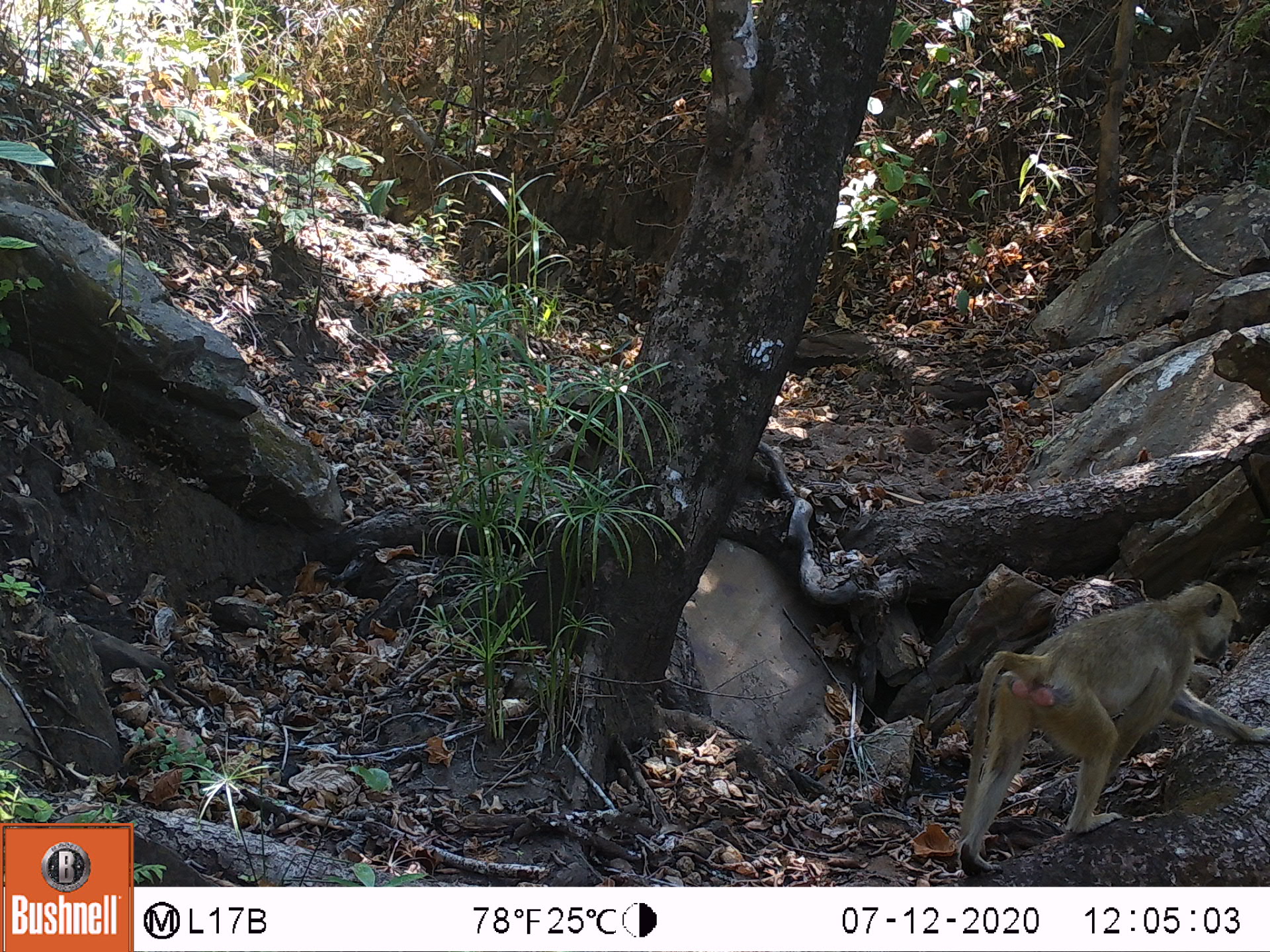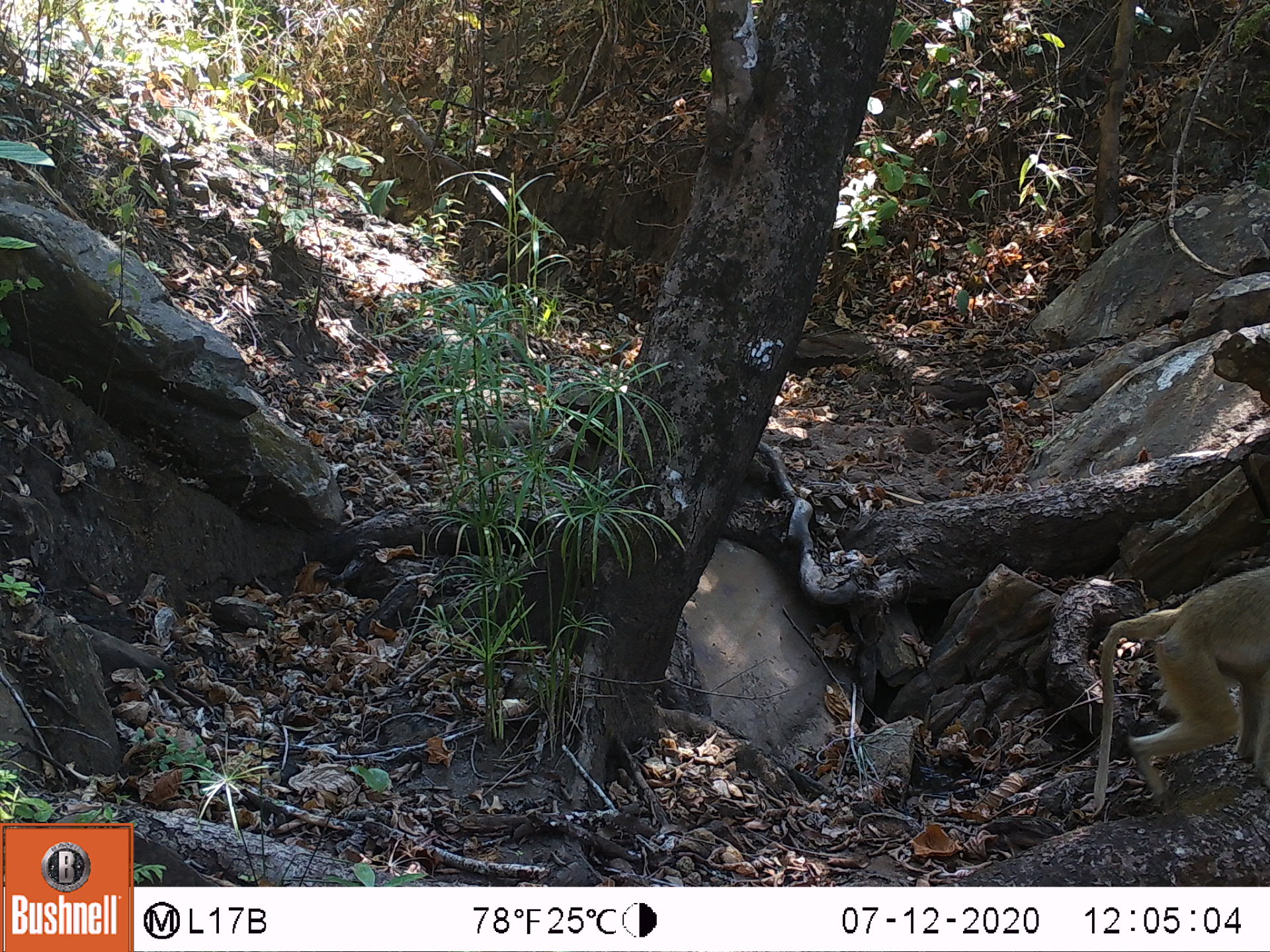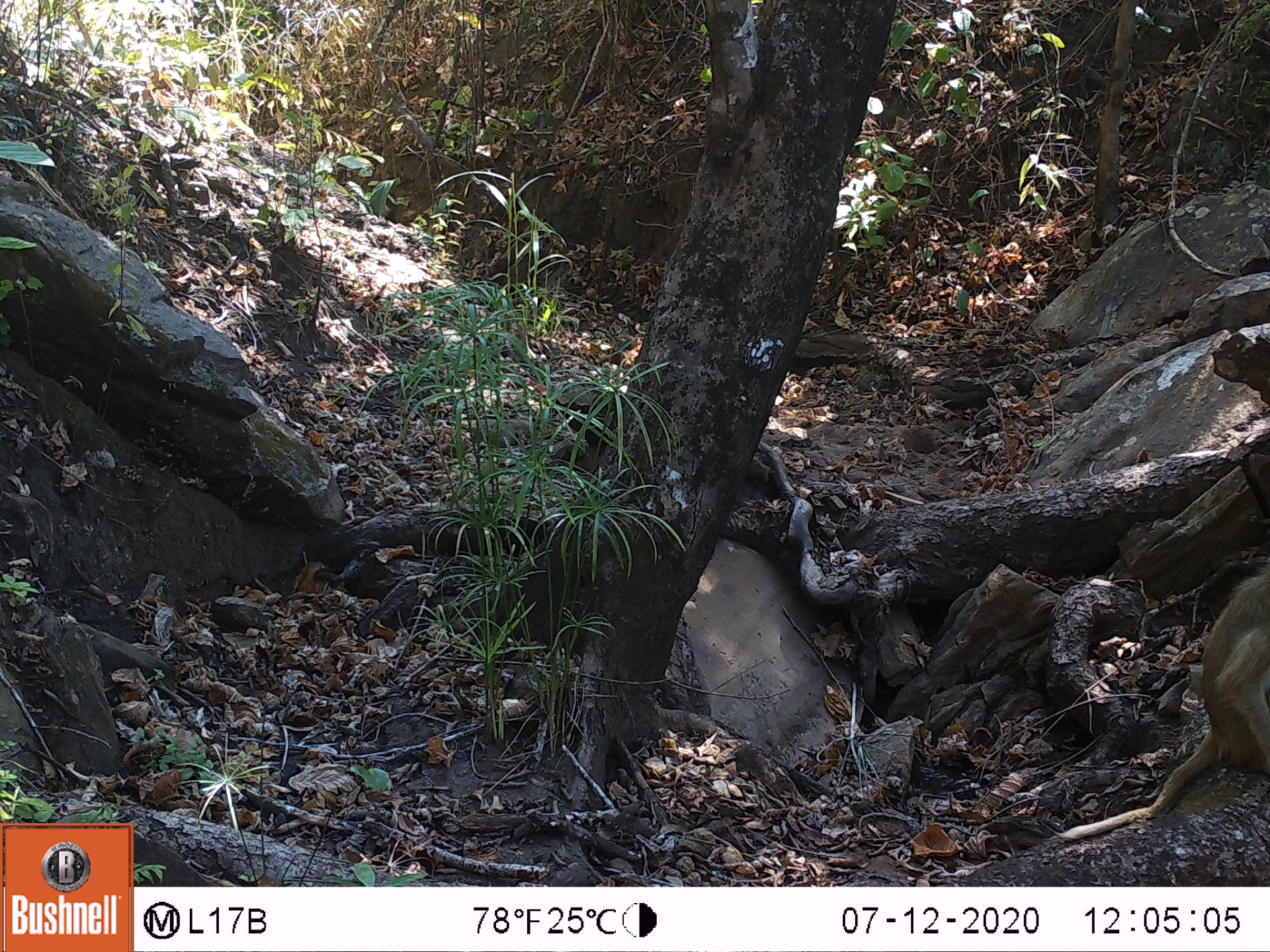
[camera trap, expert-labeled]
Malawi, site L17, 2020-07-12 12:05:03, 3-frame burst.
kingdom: Animalia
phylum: Chordata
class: Mammalia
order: Primates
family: Cercopithecidae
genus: Papio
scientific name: Papio cynocephalus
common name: yellow baboon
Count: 1.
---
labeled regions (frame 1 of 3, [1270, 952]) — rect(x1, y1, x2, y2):
yellow baboon: rect(949, 575, 1261, 880)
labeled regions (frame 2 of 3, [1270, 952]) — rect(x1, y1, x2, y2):
yellow baboon: rect(1077, 557, 1262, 828)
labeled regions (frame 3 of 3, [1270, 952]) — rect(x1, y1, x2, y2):
yellow baboon: rect(1079, 577, 1262, 826)